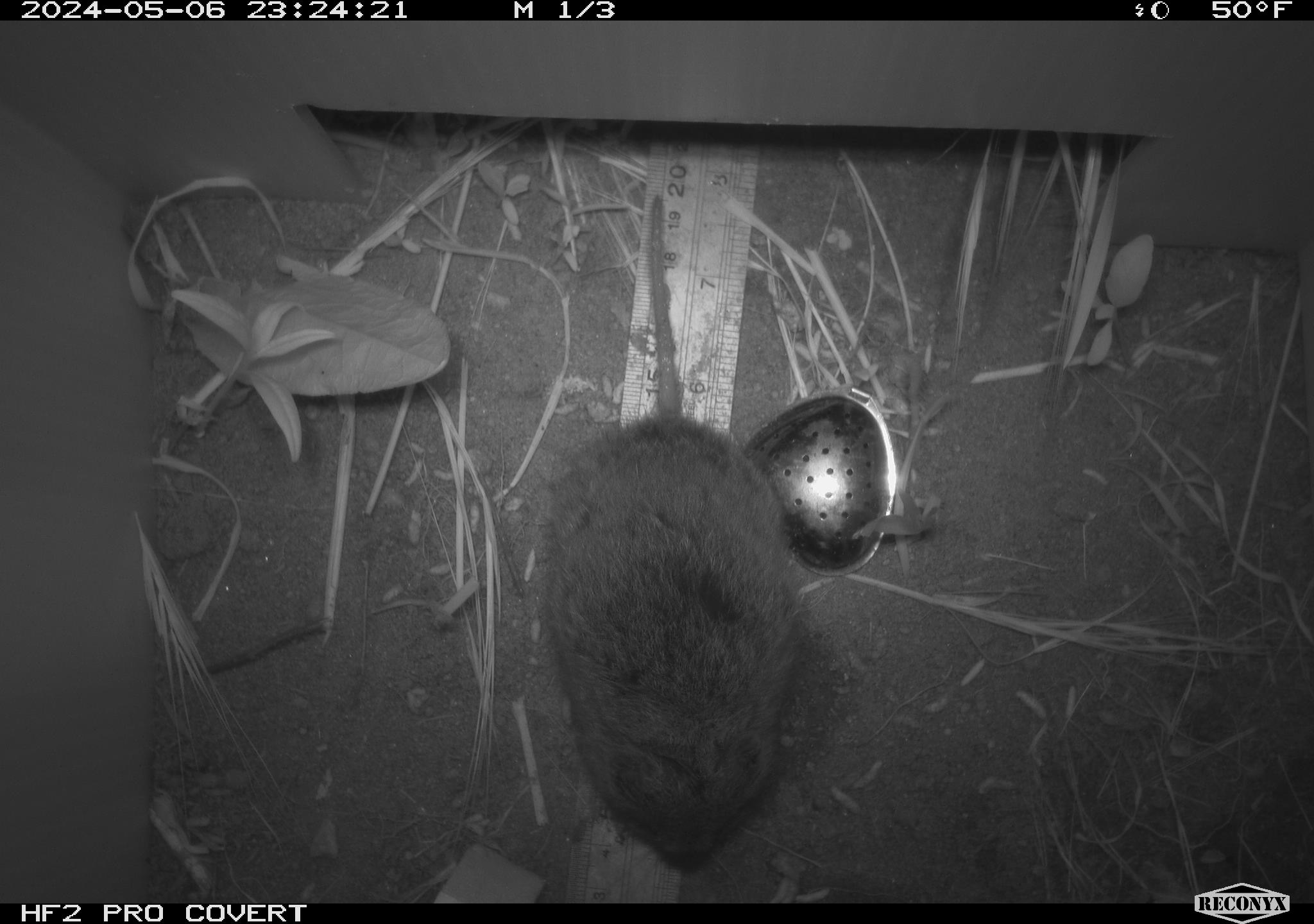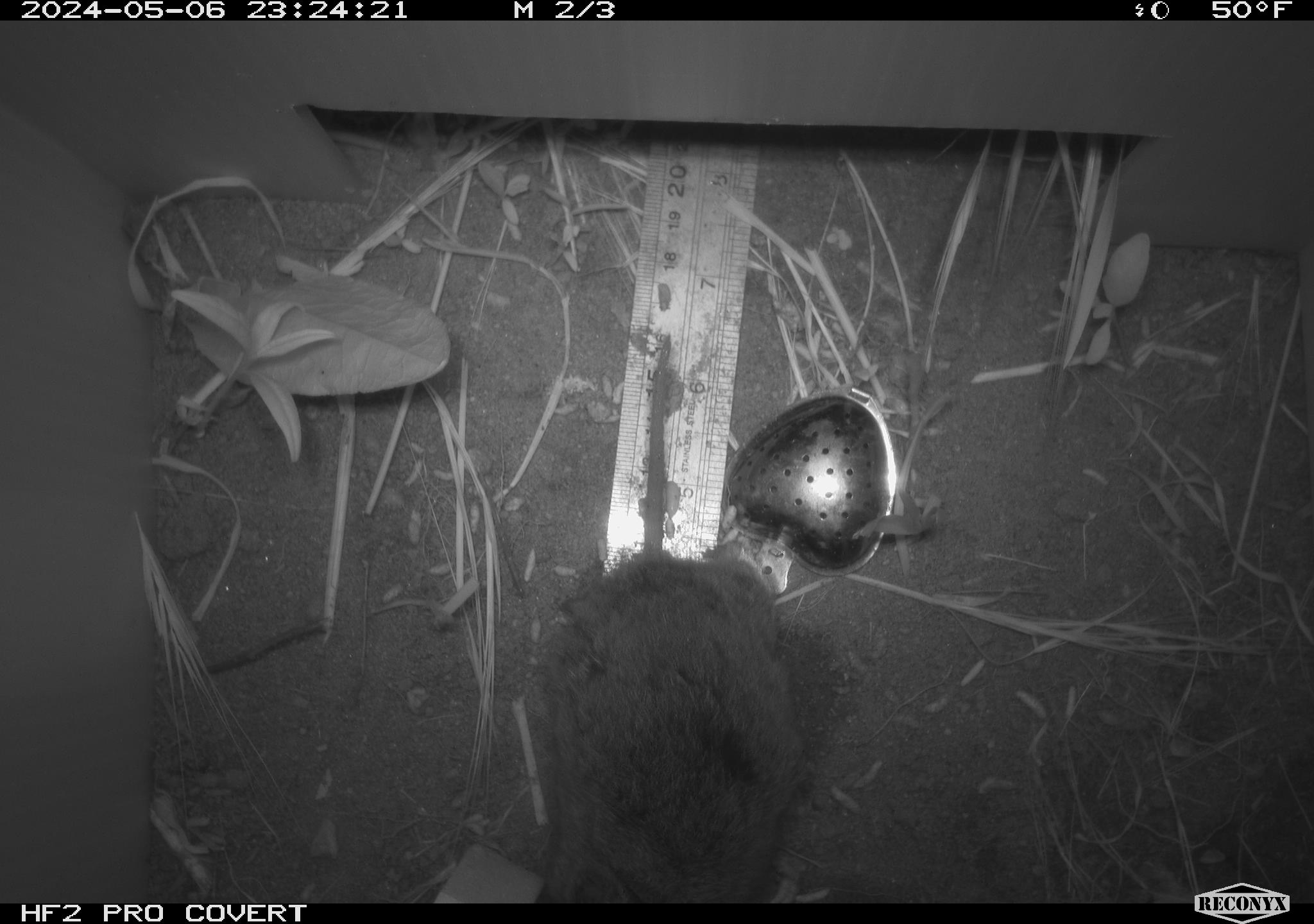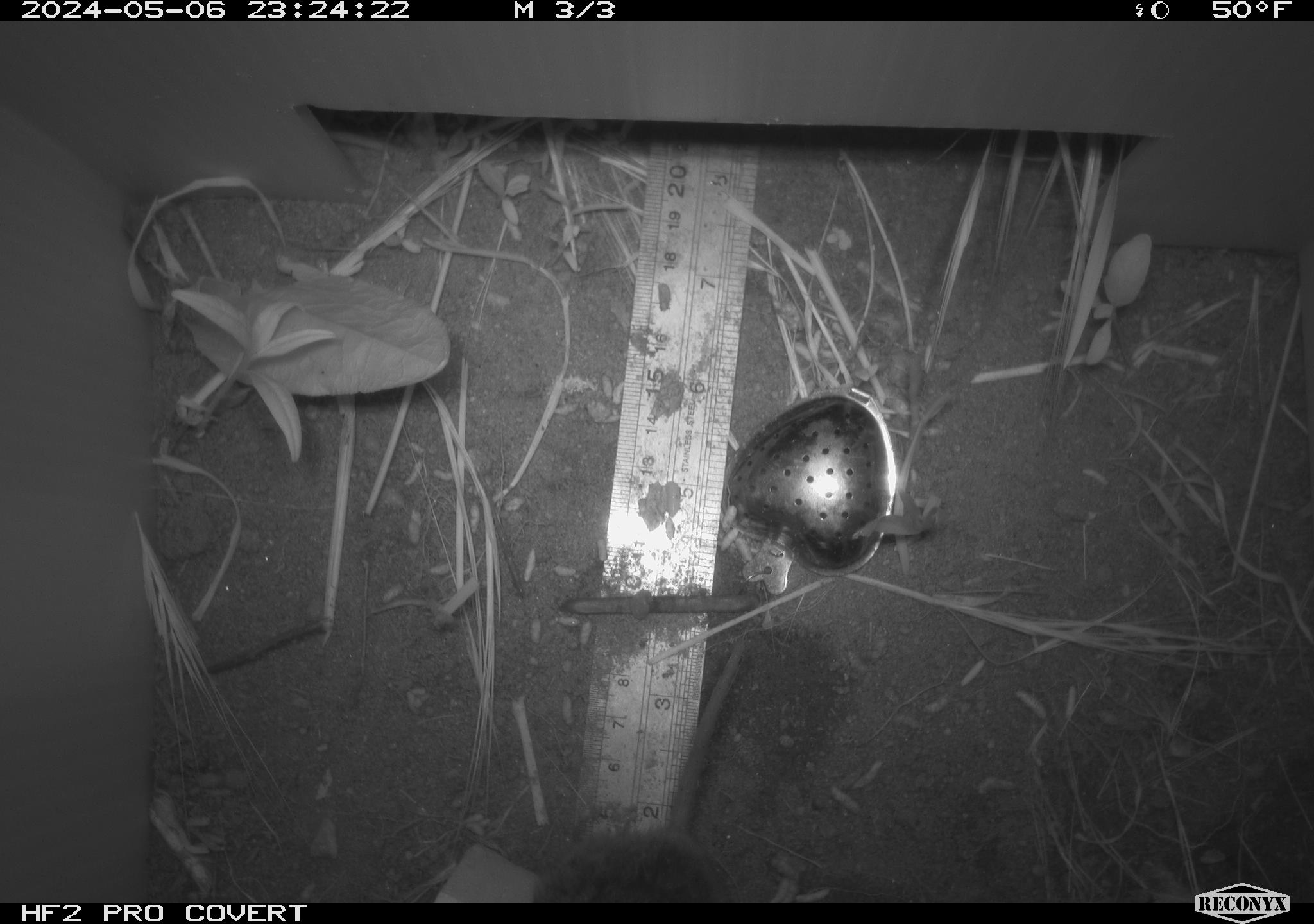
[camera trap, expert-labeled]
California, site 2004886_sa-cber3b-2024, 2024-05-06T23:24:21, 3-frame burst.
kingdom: Animalia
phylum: Chordata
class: Mammalia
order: Rodentia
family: Cricetidae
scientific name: Arvicolinae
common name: voles, lemmings, and muskrats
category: arvicolinae subfamily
Arvicolinae subfamily (voles, lemmings, and muskrats) (Arvicolinae).